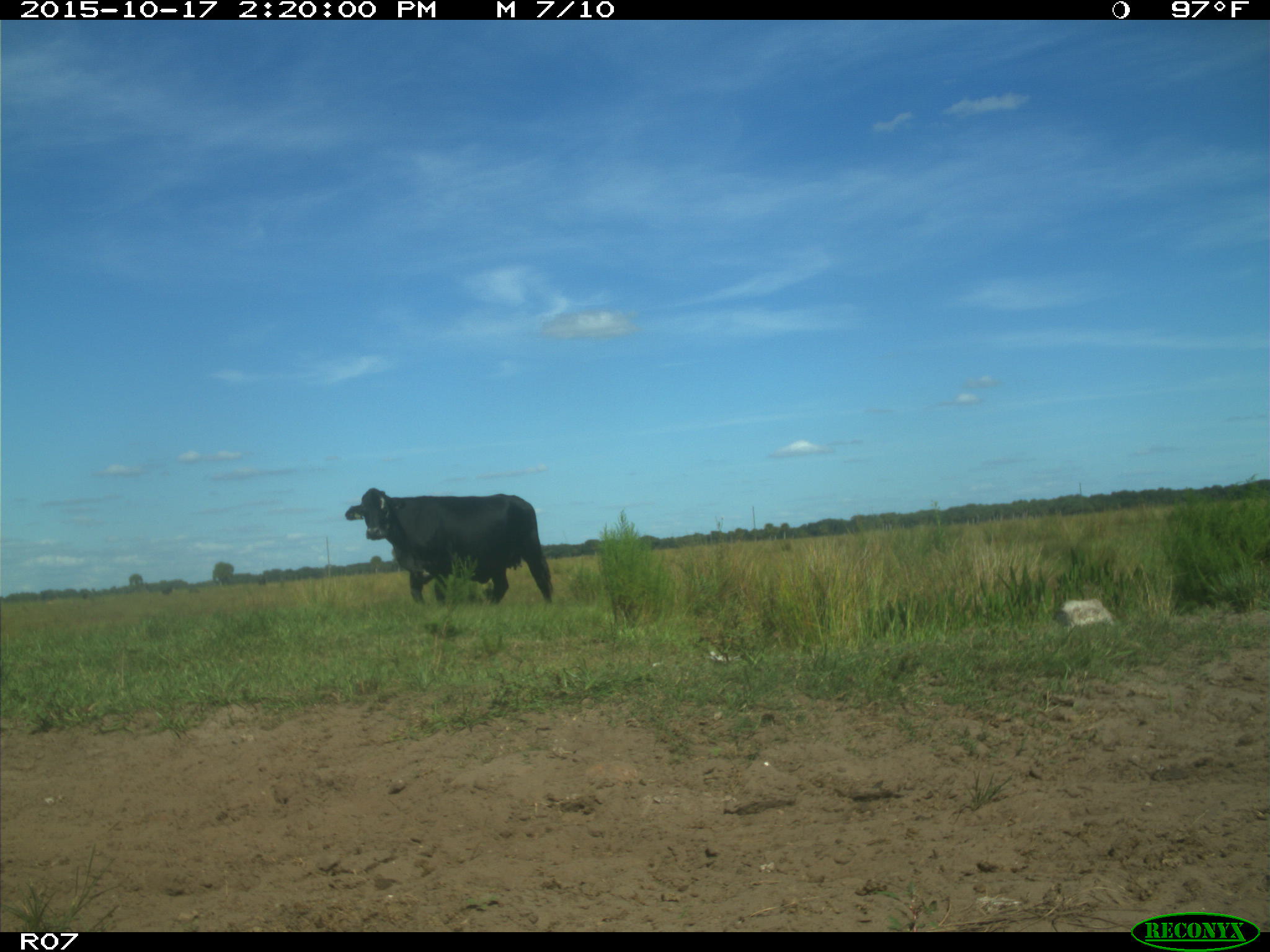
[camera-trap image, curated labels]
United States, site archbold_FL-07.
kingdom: Animalia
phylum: Chordata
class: Mammalia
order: Artiodactyla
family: Bovidae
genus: Bos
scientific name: Bos taurus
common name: domestic cow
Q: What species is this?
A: Bos taurus (domestic cow).